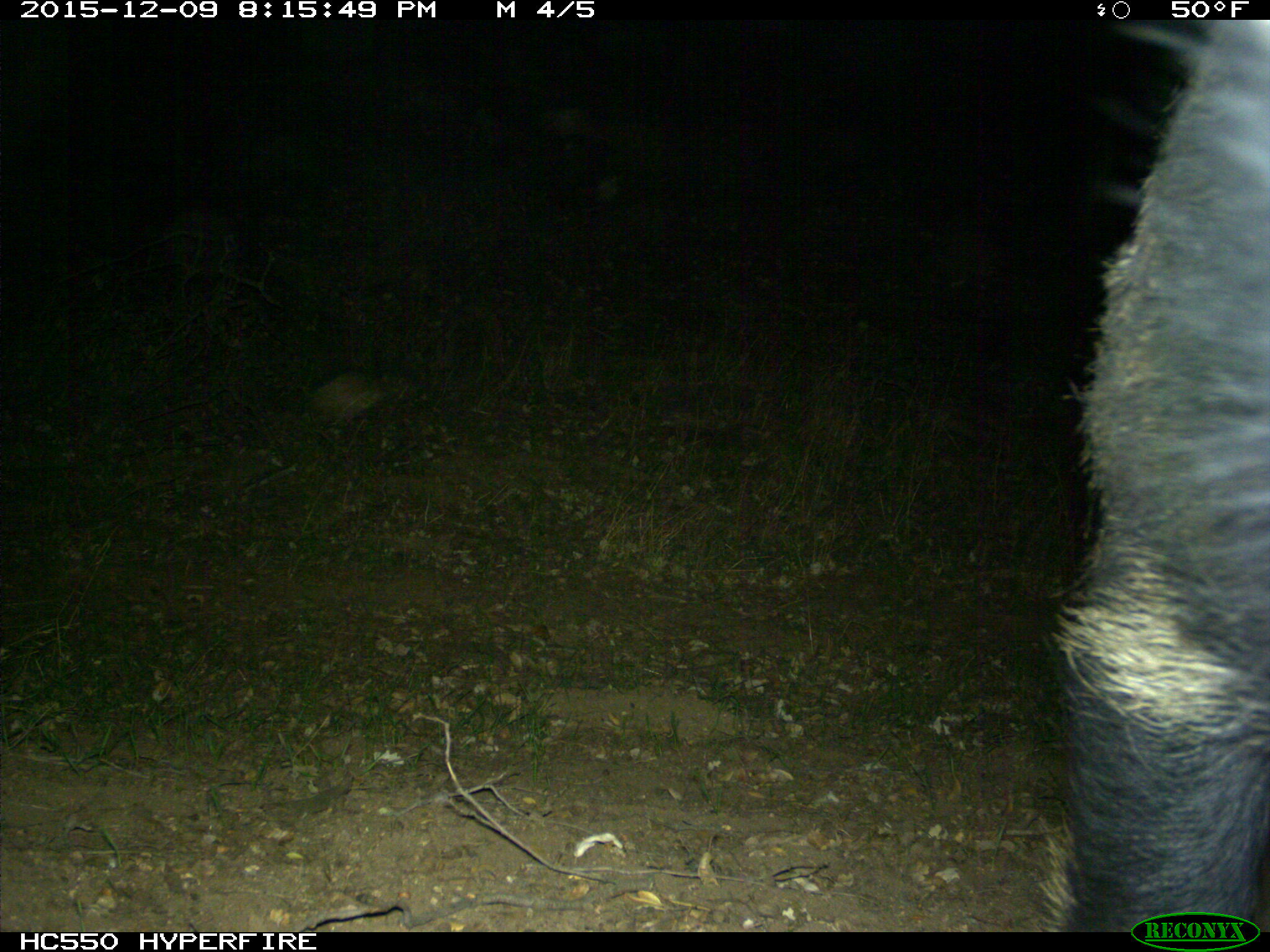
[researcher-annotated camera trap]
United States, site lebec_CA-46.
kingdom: Animalia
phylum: Chordata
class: Mammalia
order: Artiodactyla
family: Suidae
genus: Sus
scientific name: Sus scrofa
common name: wild boar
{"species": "Sus scrofa (wild boar)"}